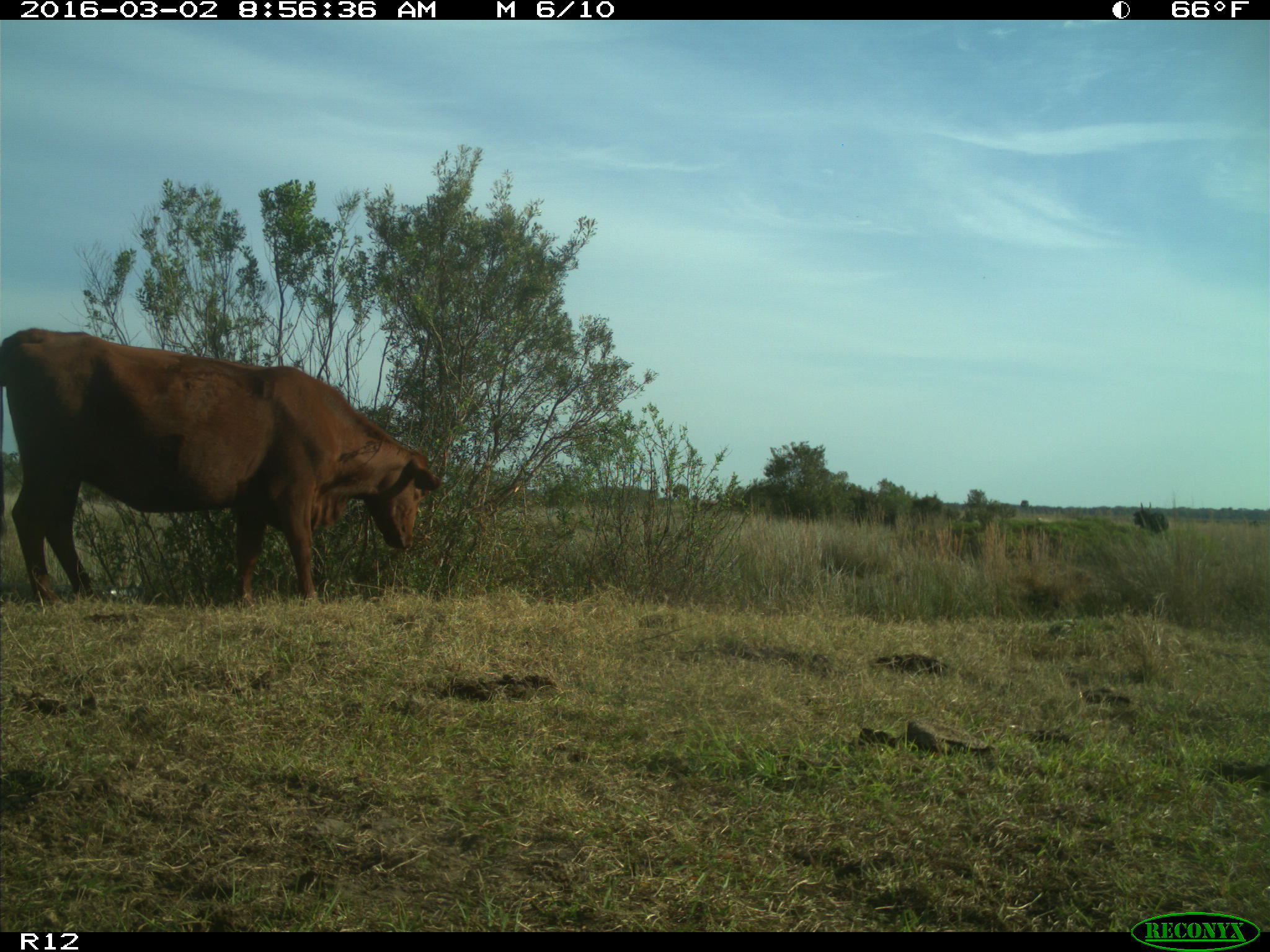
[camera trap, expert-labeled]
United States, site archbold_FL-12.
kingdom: Animalia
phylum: Chordata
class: Mammalia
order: Artiodactyla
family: Bovidae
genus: Bos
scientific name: Bos taurus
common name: domestic cow